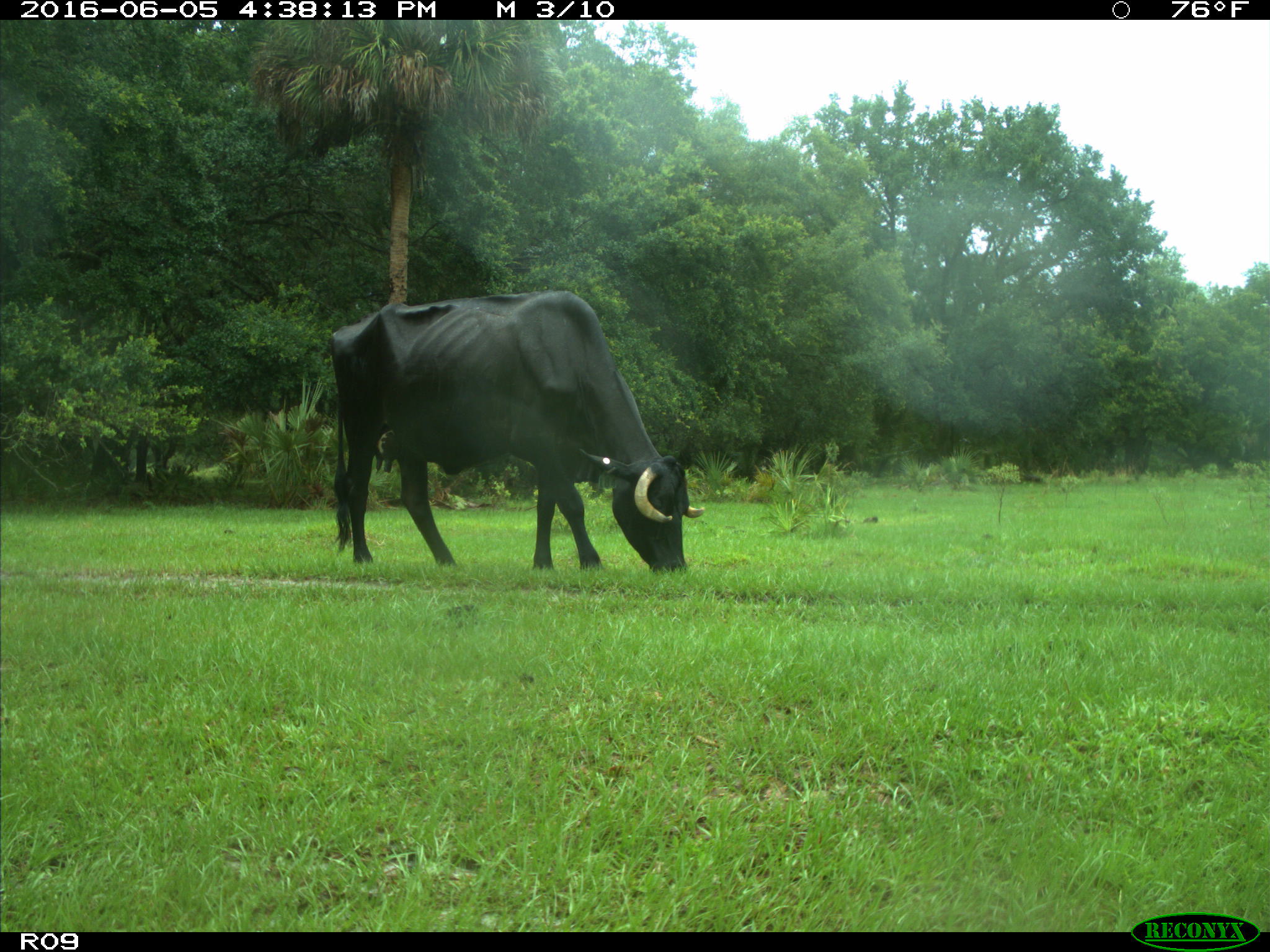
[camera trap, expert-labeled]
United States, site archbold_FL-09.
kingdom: Animalia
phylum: Chordata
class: Mammalia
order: Artiodactyla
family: Bovidae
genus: Bos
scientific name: Bos taurus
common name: domestic cow